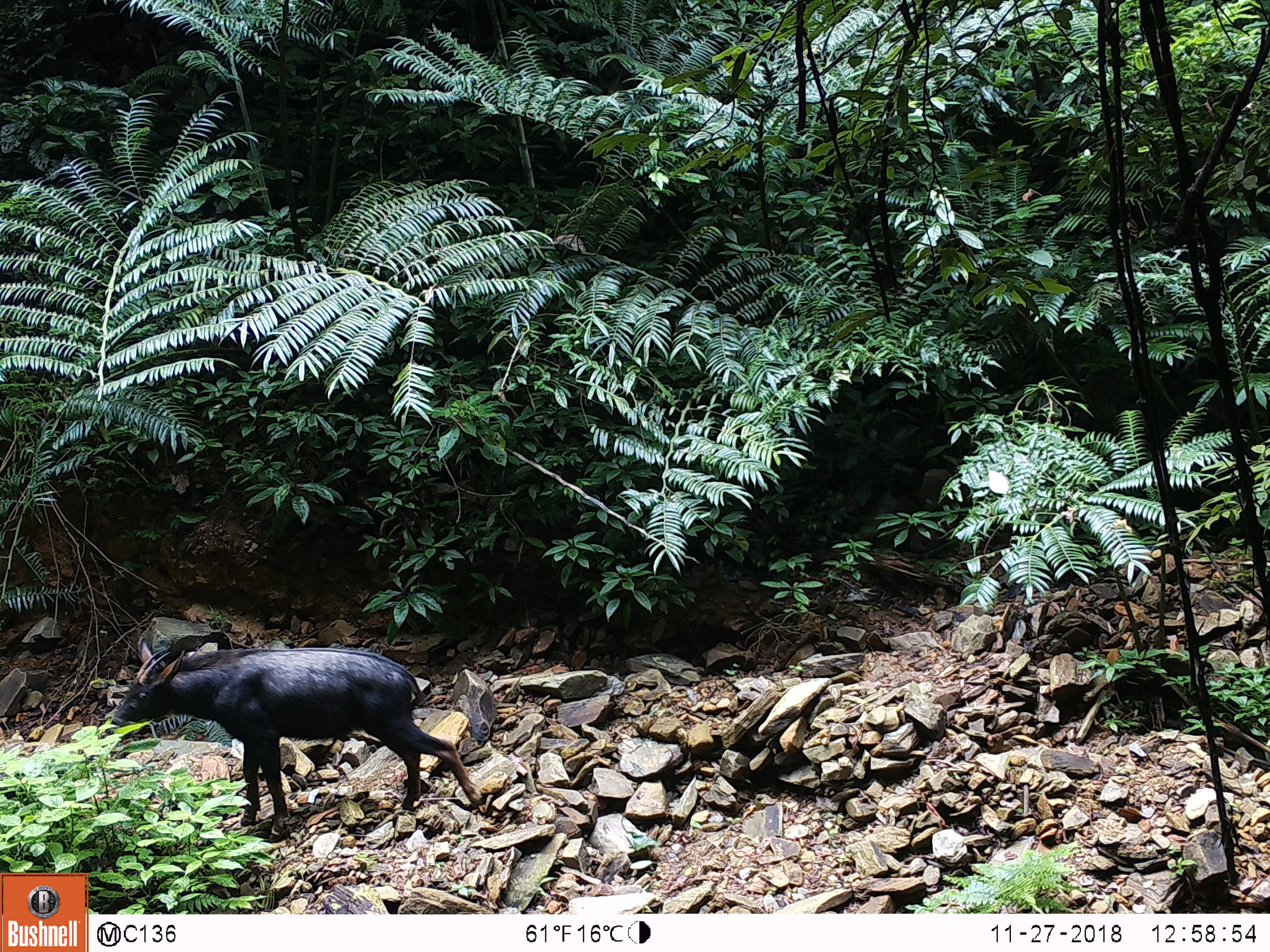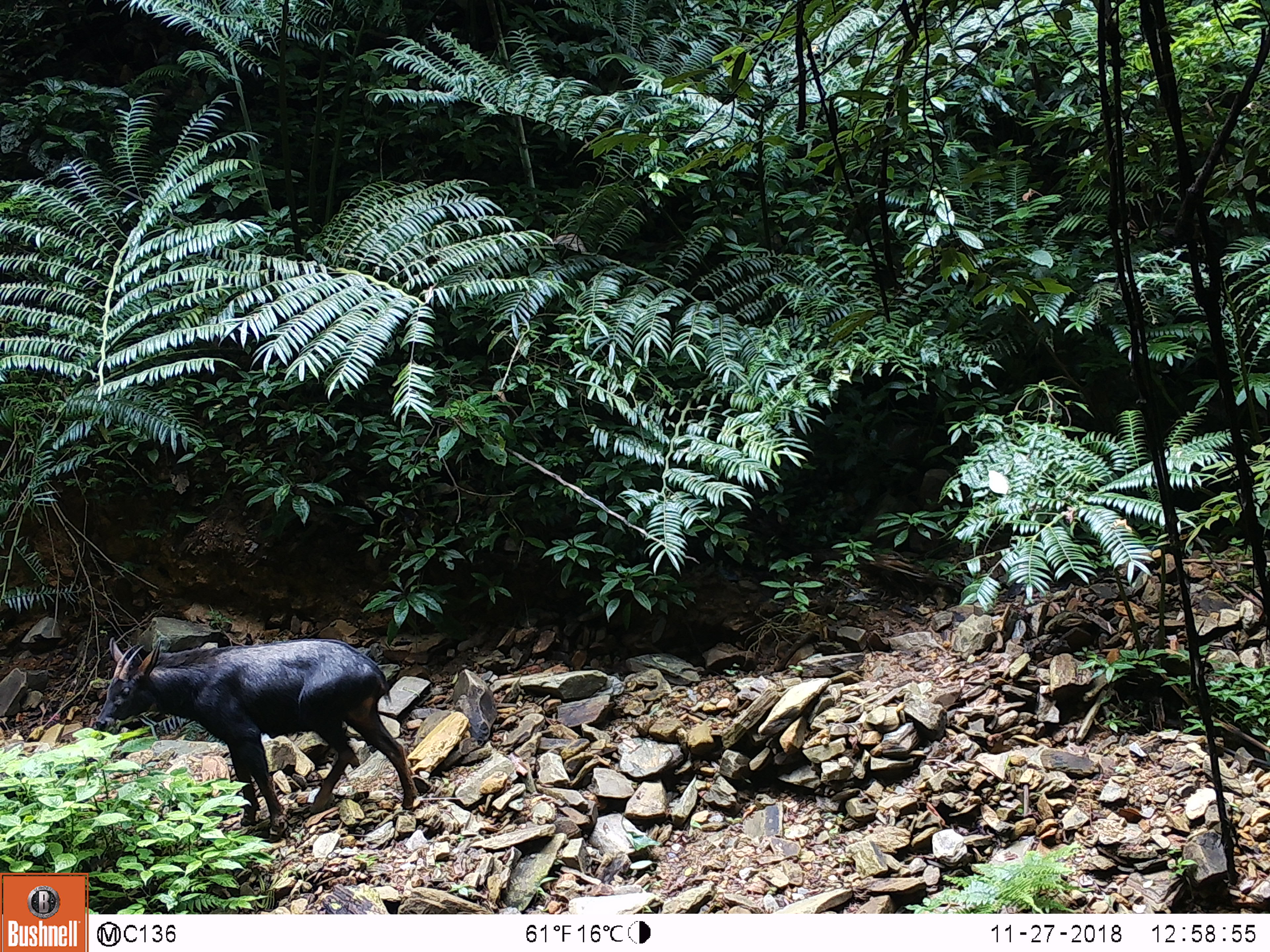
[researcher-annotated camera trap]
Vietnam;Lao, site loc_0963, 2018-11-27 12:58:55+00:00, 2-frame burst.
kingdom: Animalia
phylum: Chordata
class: Mammalia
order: Artiodactyla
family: Bovidae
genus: Capricornis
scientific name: Capricornis sumatraensis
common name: chinese serow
Chinese serow (Capricornis sumatraensis). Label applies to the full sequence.